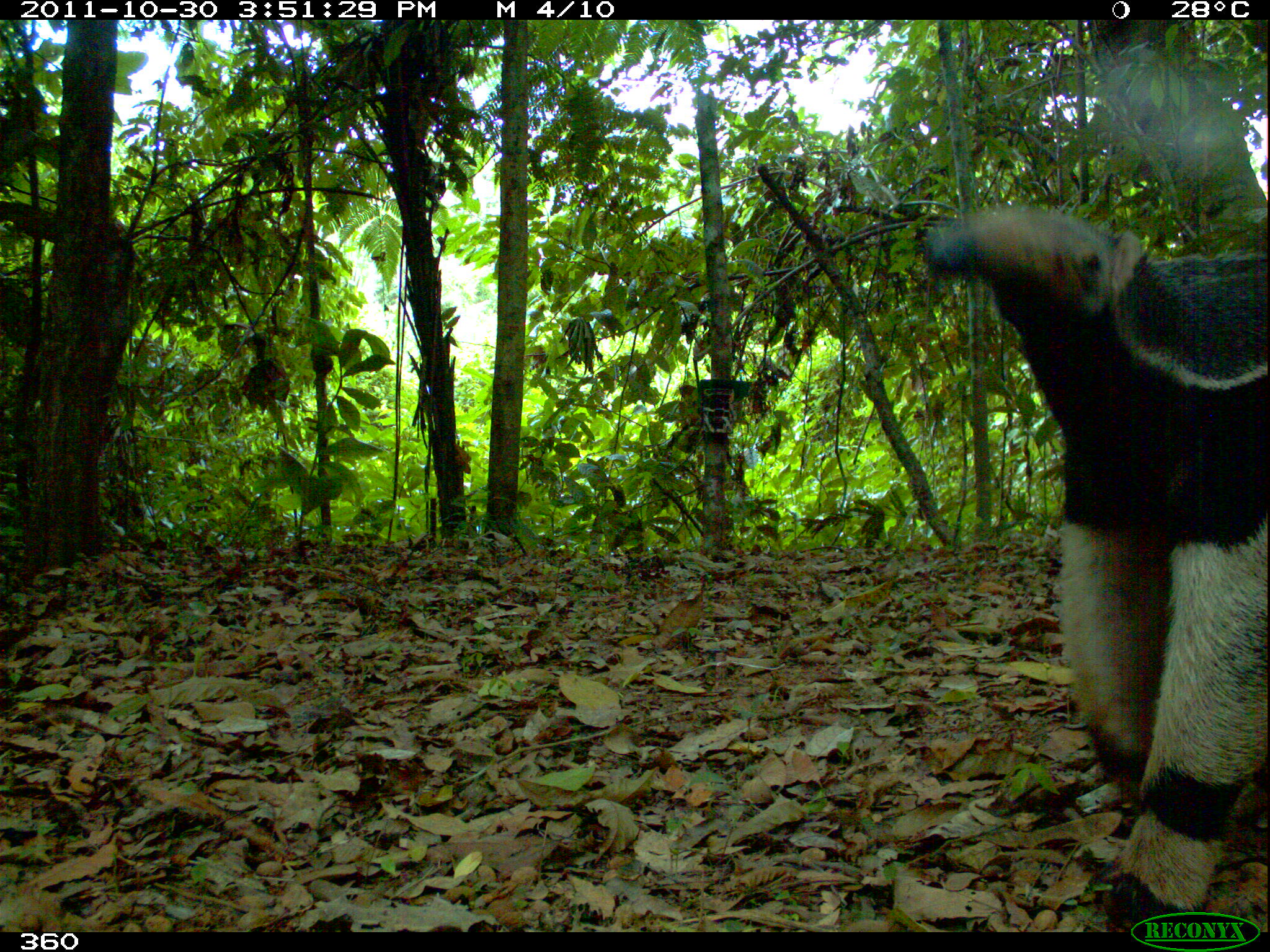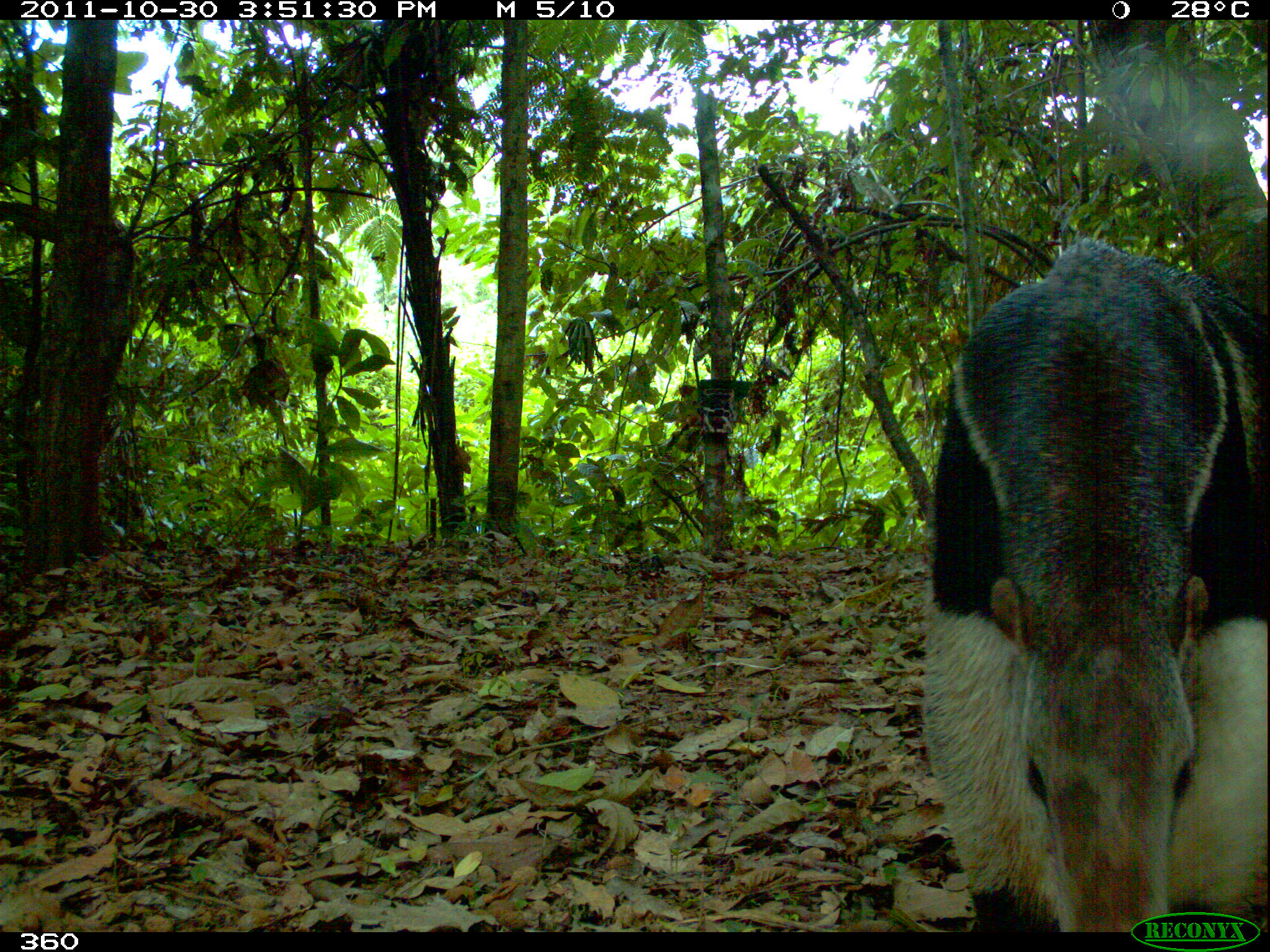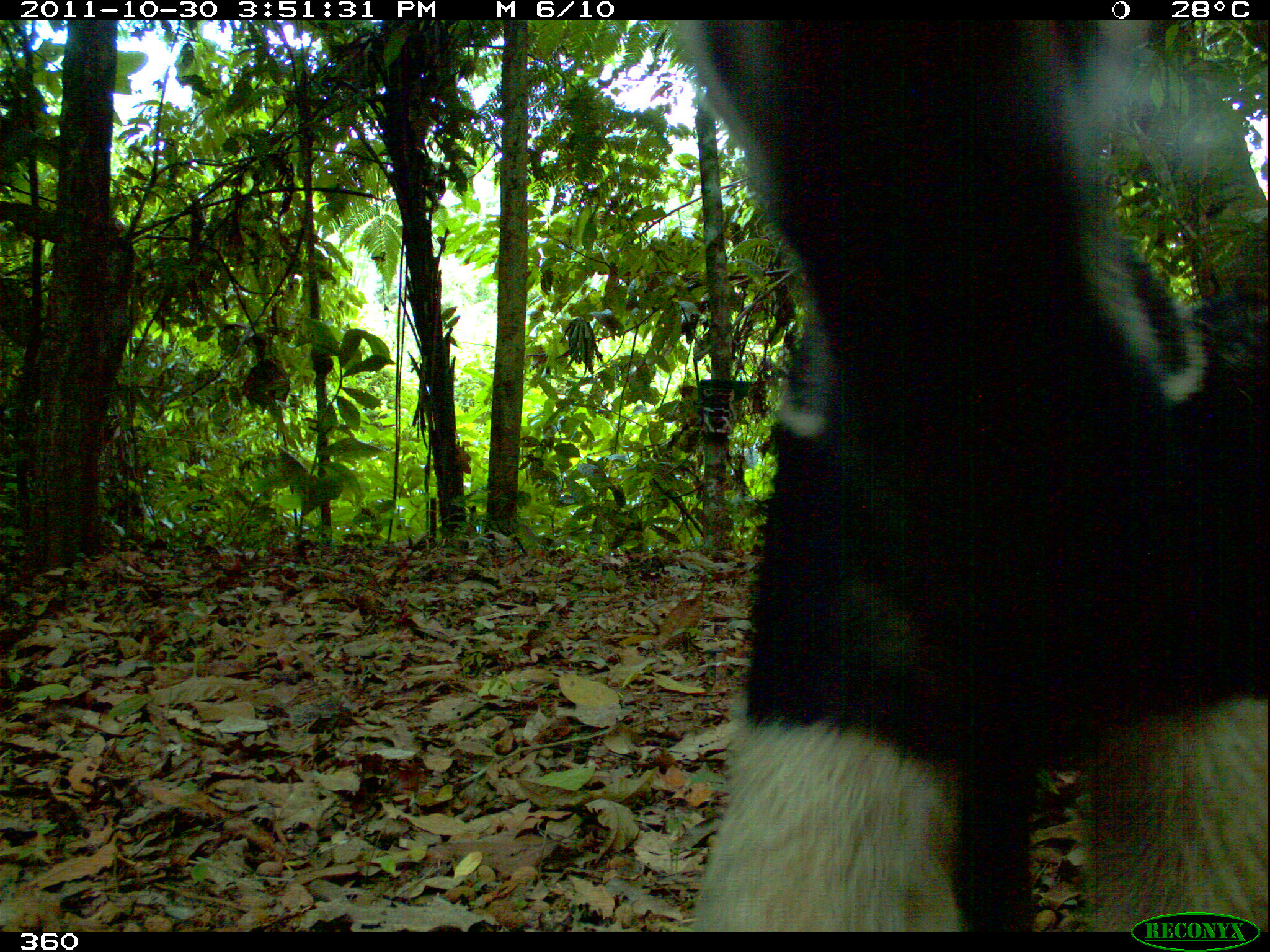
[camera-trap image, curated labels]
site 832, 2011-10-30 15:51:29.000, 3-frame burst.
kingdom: Animalia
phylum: Chordata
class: Mammalia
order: Pilosa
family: Myrmecophagidae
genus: Myrmecophaga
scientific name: Myrmecophaga tridactyla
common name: giant anteater